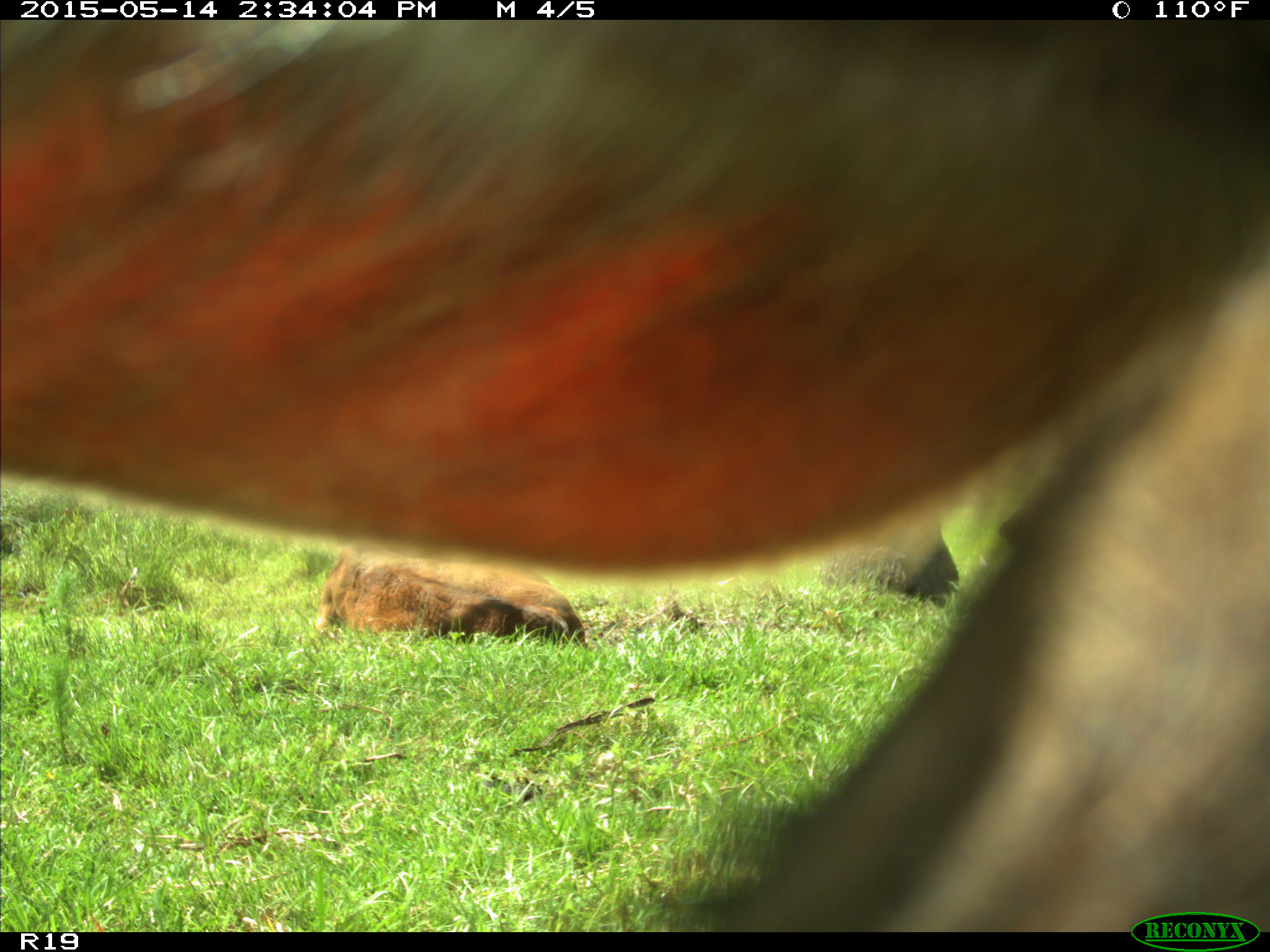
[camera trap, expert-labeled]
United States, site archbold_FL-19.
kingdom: Animalia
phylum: Chordata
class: Mammalia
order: Artiodactyla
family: Bovidae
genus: Bos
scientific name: Bos taurus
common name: domestic cow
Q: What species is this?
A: Bos taurus (domestic cow).